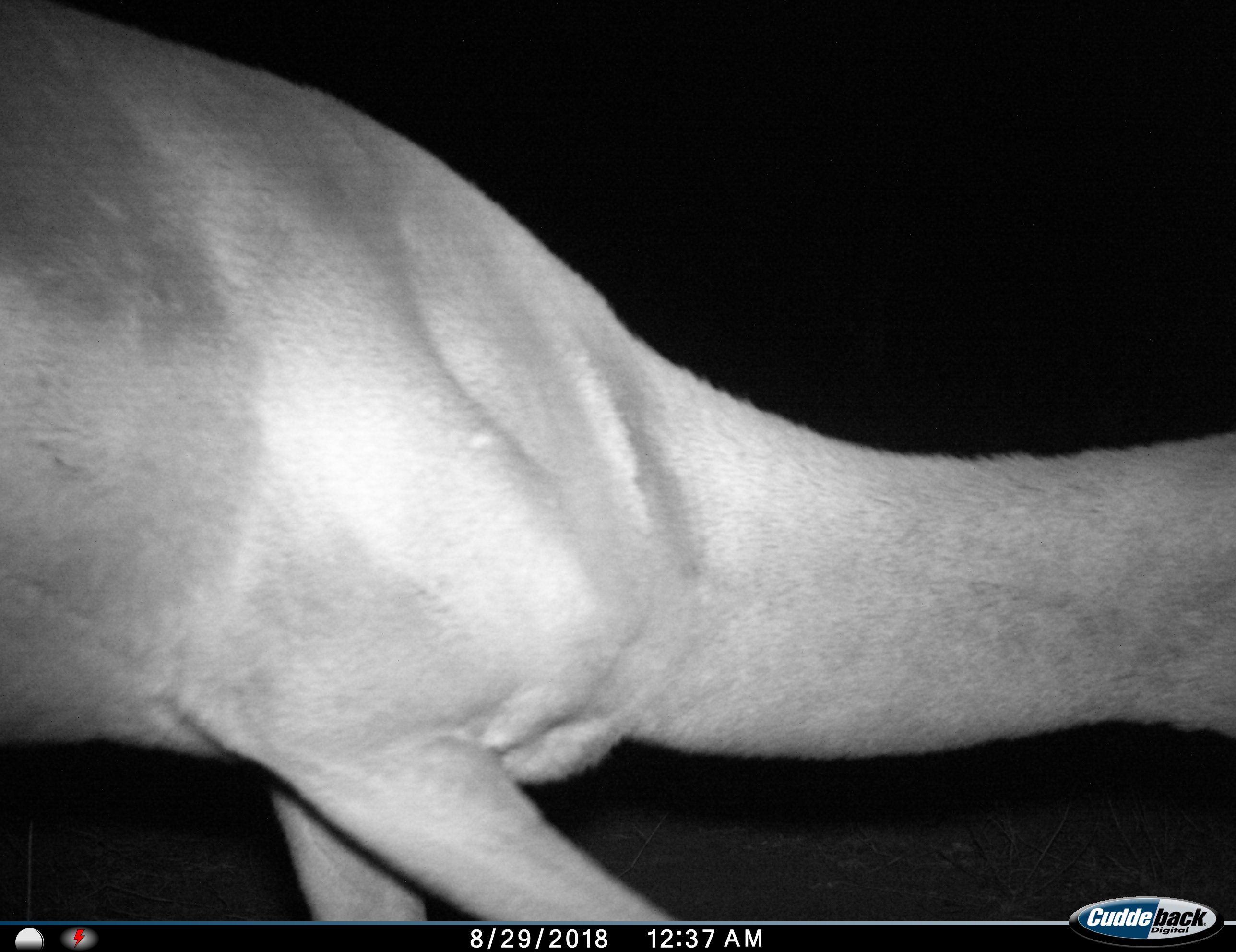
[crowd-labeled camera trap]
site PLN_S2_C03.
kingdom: Animalia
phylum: Chordata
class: Mammalia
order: Artiodactyla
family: Bovidae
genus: Aepyceros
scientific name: Aepyceros melampus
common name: impala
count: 1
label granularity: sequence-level